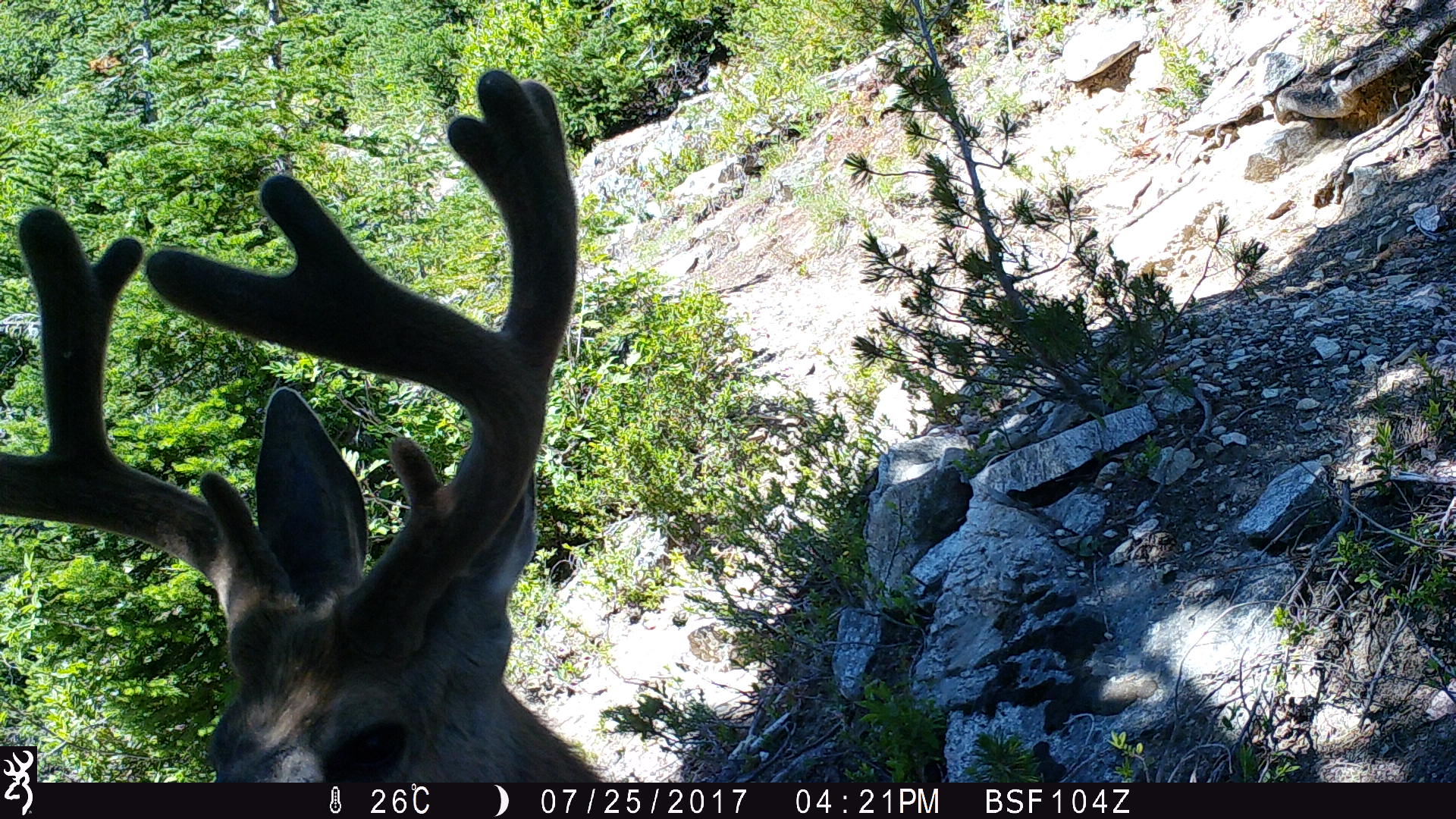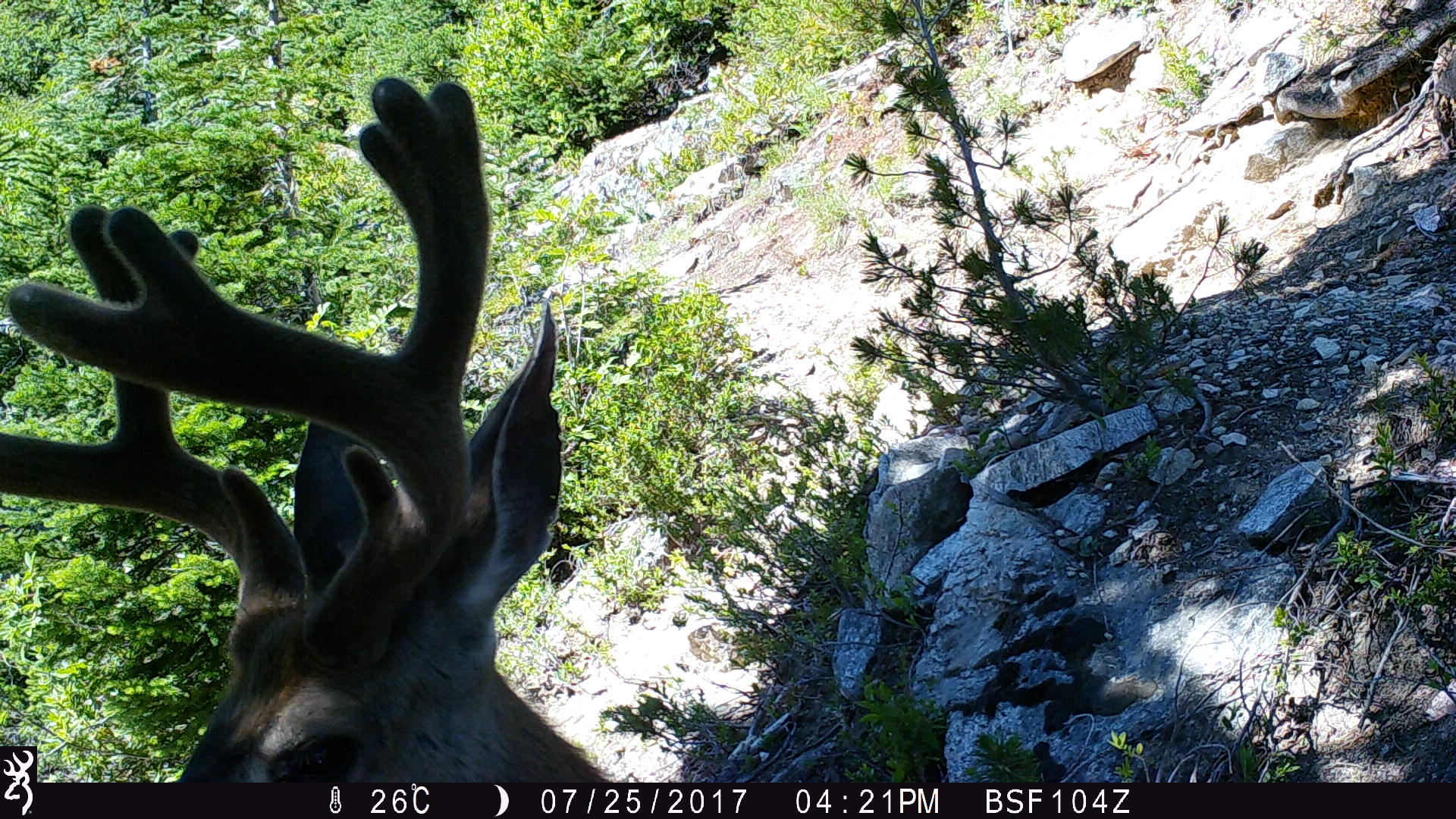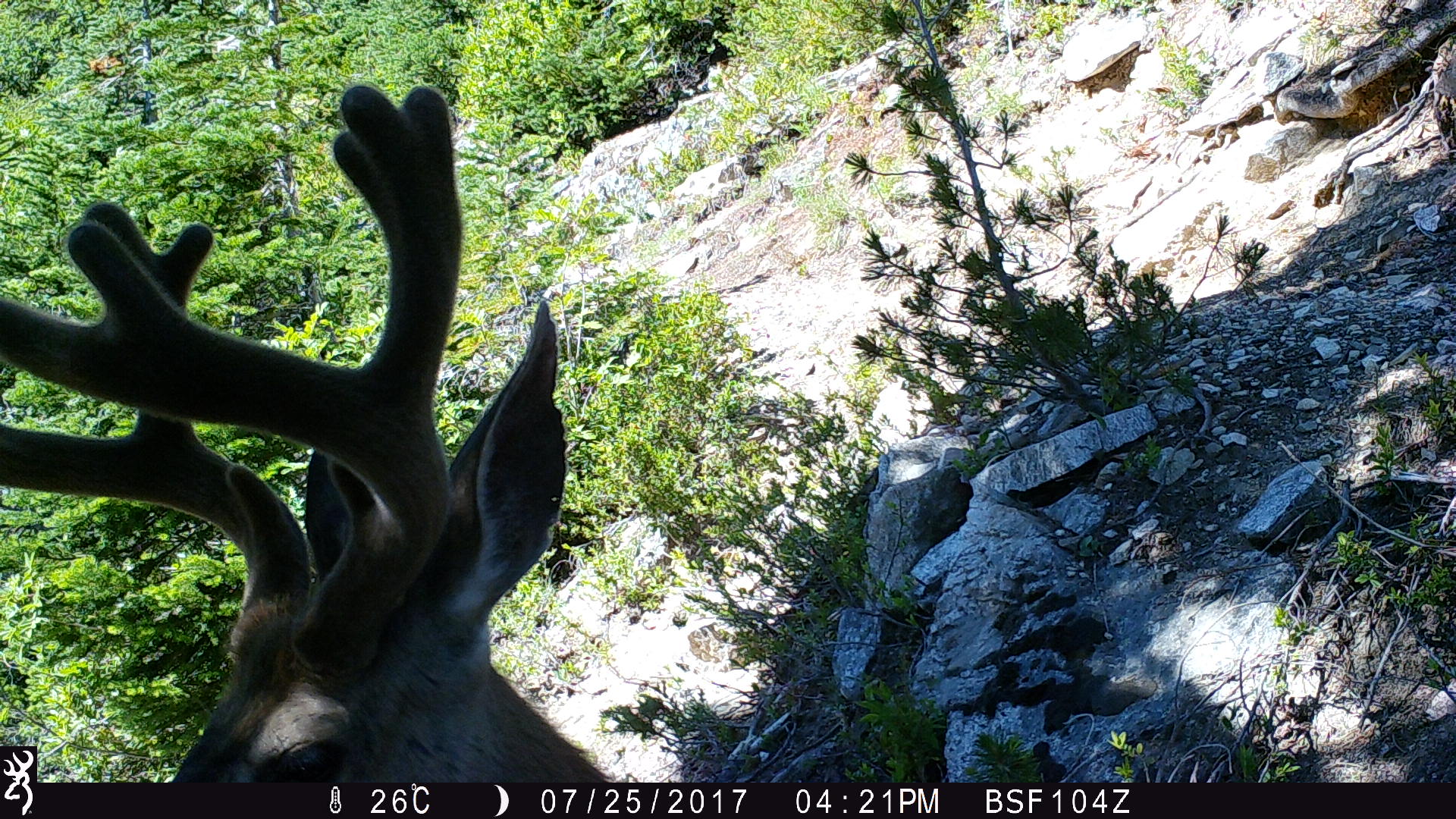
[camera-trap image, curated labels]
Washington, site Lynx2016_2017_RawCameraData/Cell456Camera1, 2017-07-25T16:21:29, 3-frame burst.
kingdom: Animalia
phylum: Chordata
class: Mammalia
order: Artiodactyla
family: Cervidae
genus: Odocoileus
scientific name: Odocoileus hemionus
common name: mule deer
Odocoileus hemionus (mule deer). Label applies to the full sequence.